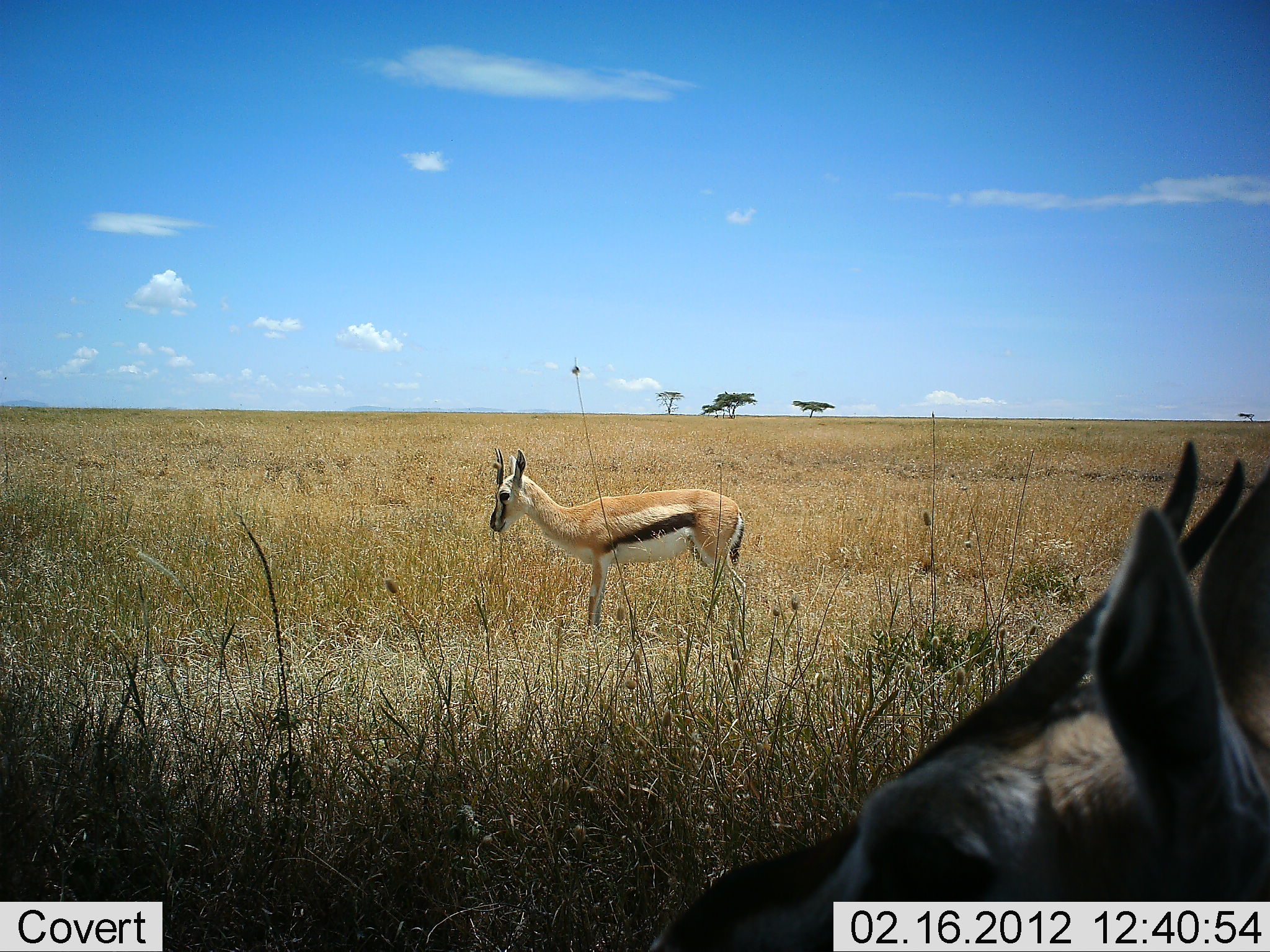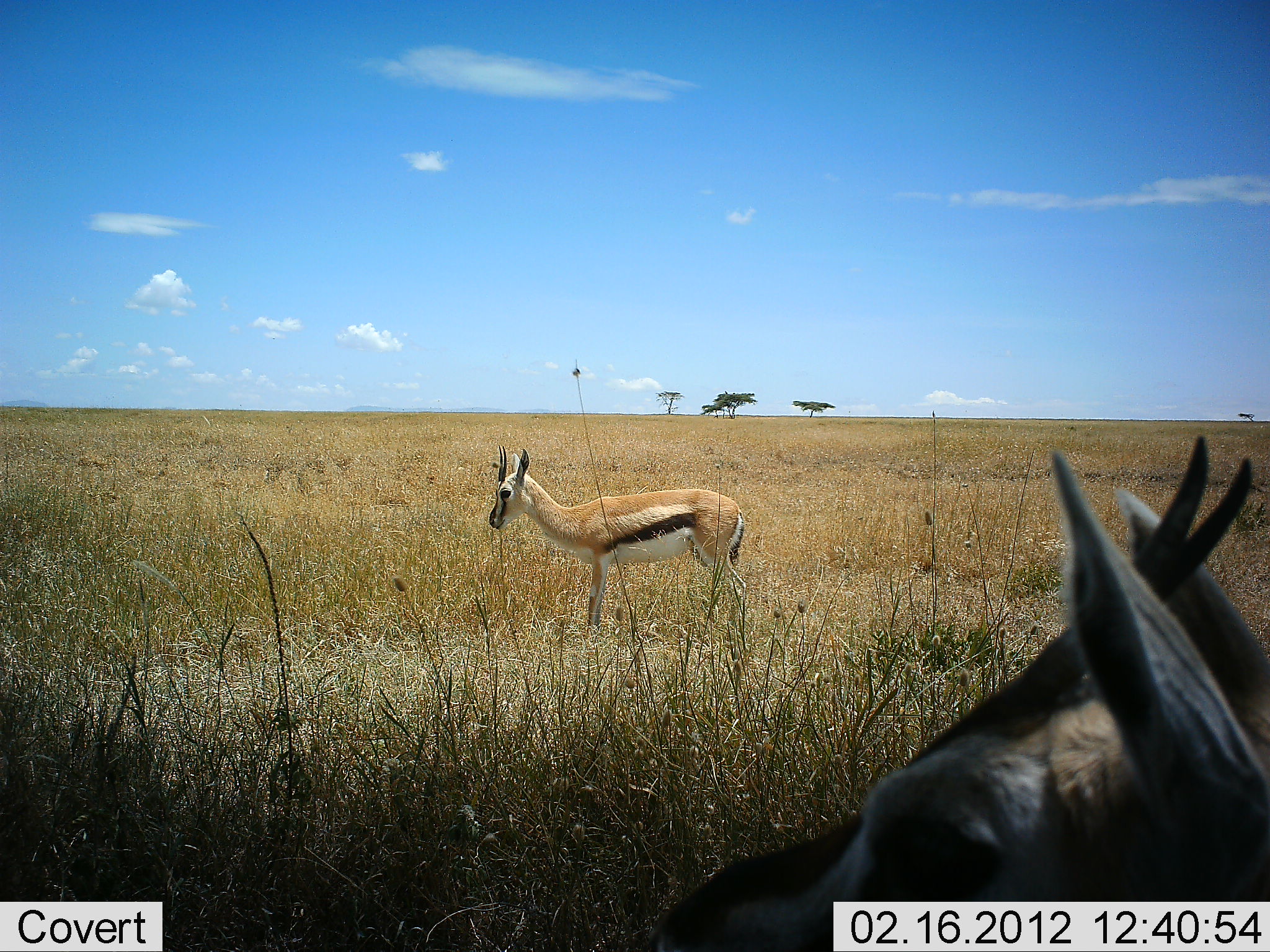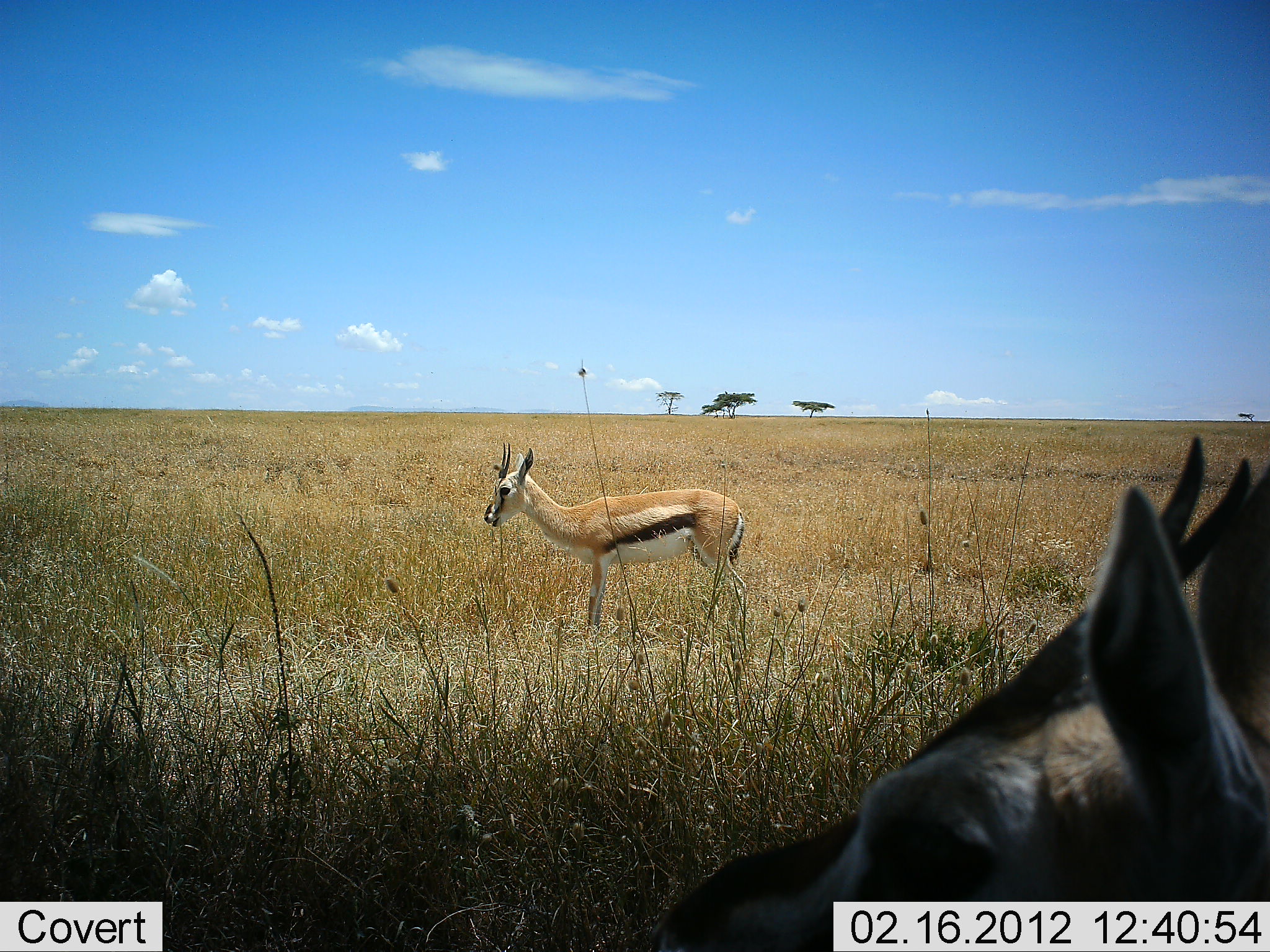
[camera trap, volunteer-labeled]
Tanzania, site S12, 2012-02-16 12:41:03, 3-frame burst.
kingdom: Animalia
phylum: Chordata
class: Mammalia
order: Artiodactyla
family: Bovidae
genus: Eudorcas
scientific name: Eudorcas thomsonii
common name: thomson's gazelle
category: gazellethomsons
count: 2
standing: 91%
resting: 23%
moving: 0%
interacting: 0%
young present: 0%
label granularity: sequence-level